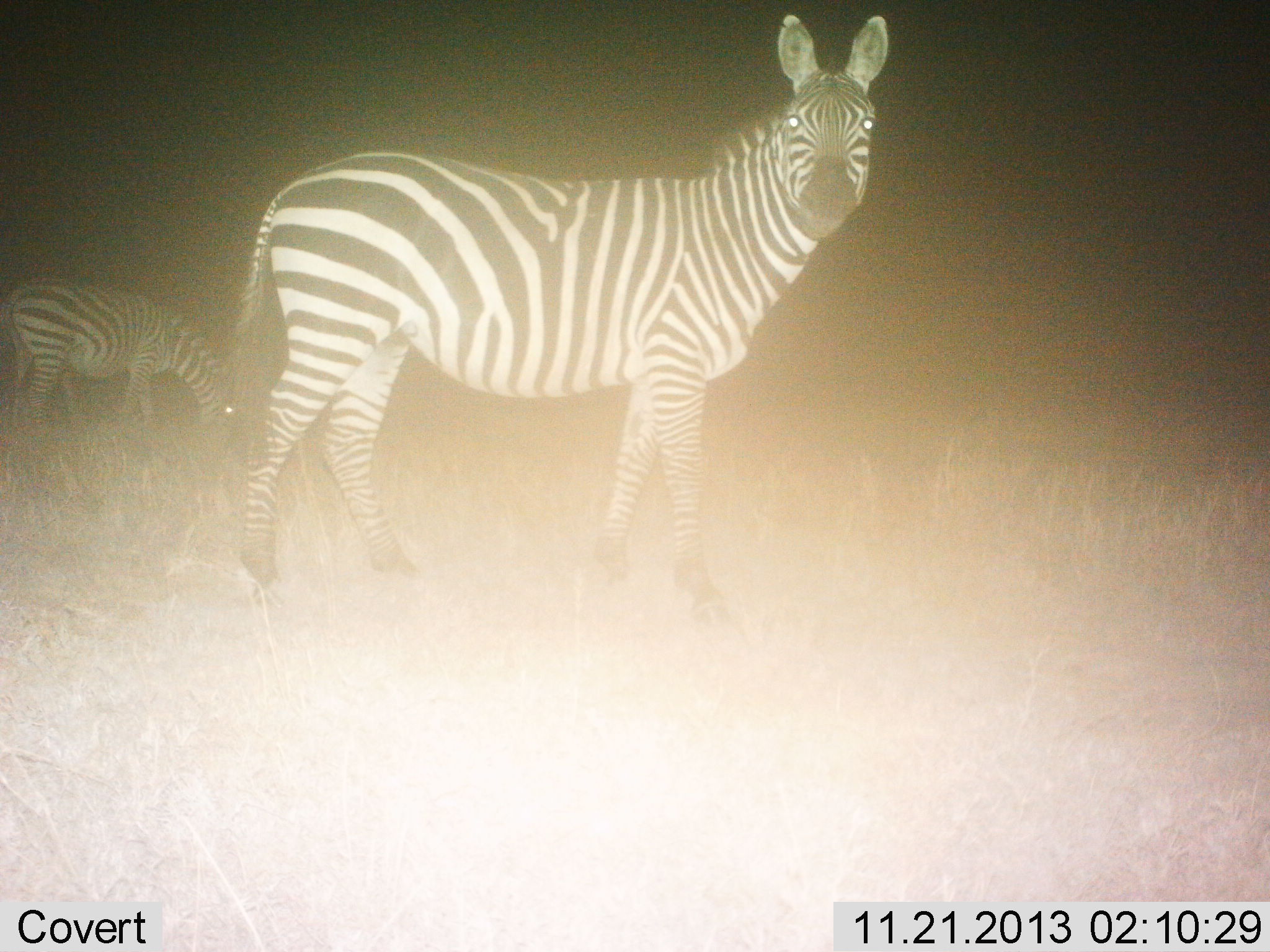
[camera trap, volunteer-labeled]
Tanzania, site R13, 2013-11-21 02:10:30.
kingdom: Animalia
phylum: Chordata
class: Mammalia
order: Perissodactyla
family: Equidae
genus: Equus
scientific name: Equus quagga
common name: plains zebra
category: zebra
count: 2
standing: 88%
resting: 0%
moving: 6%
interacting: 0%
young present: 0%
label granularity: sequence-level